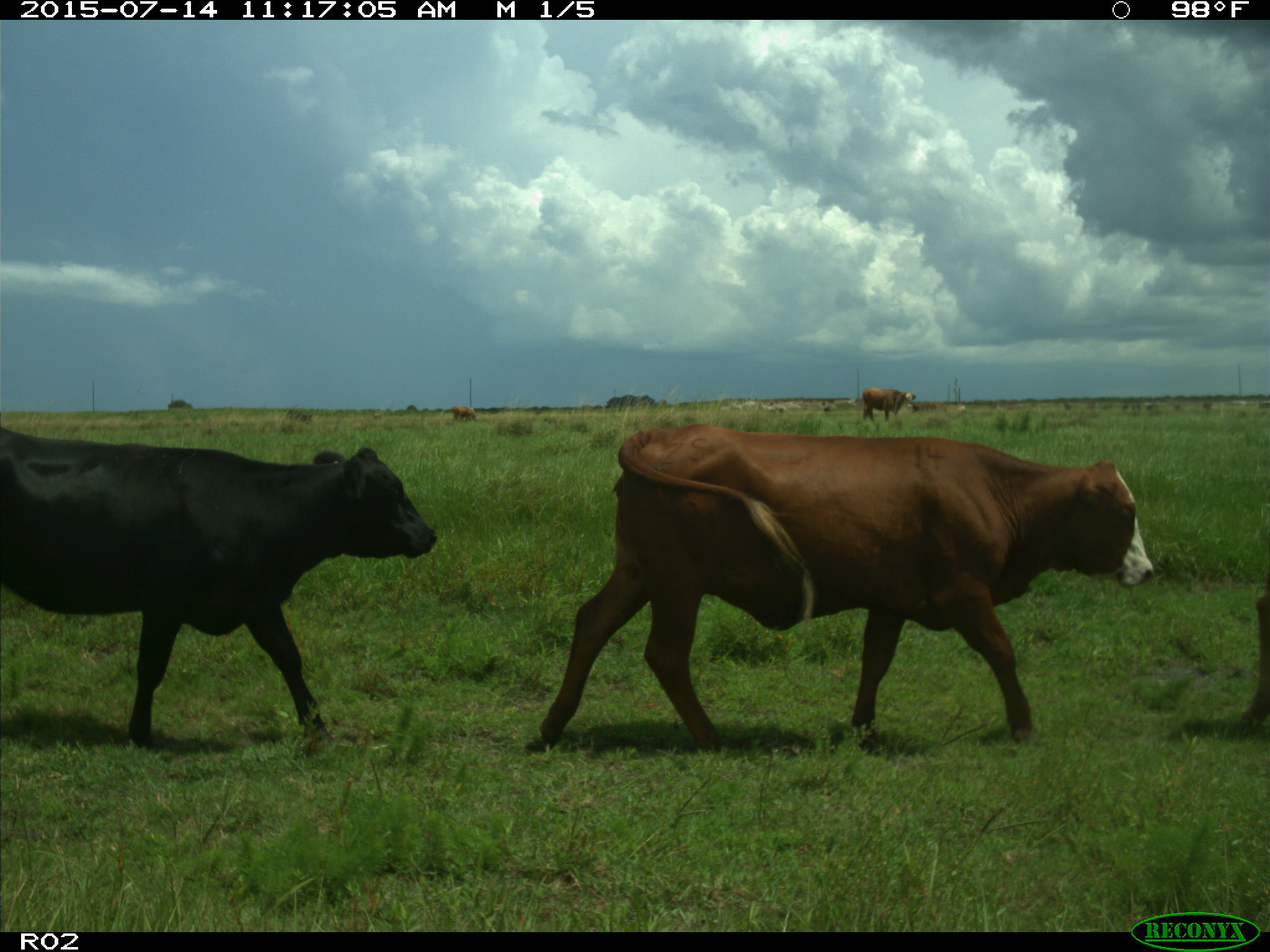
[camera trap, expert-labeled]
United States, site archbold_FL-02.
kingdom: Animalia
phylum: Chordata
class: Mammalia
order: Artiodactyla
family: Bovidae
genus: Bos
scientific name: Bos taurus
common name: domestic cow